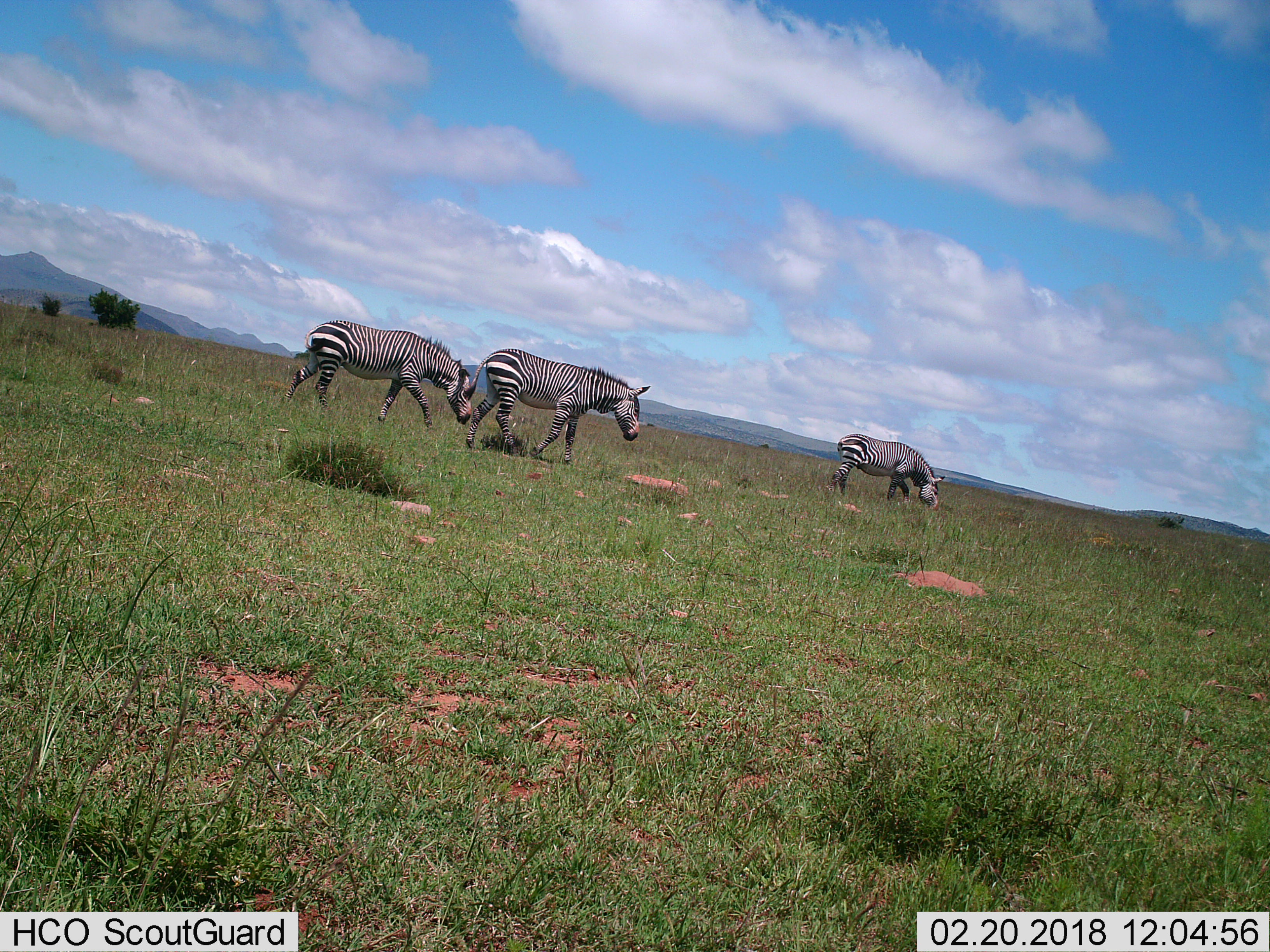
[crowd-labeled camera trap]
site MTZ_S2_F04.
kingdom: Animalia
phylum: Chordata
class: Mammalia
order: Perissodactyla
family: Equidae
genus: Equus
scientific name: Equus zebra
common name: mountain zebra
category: zebramountain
Zebramountain (mountain zebra) (Equus zebra), count 3. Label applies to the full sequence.